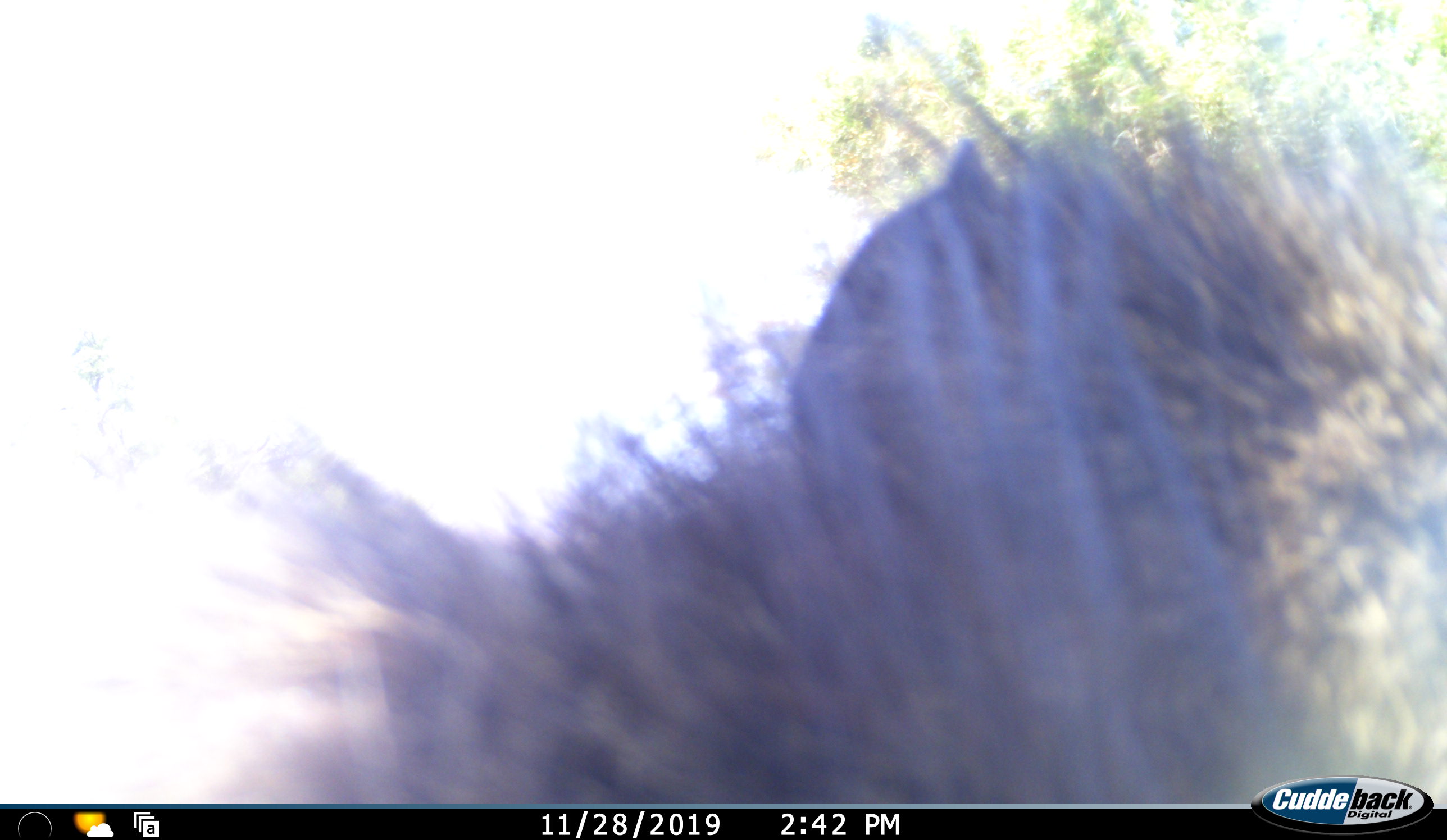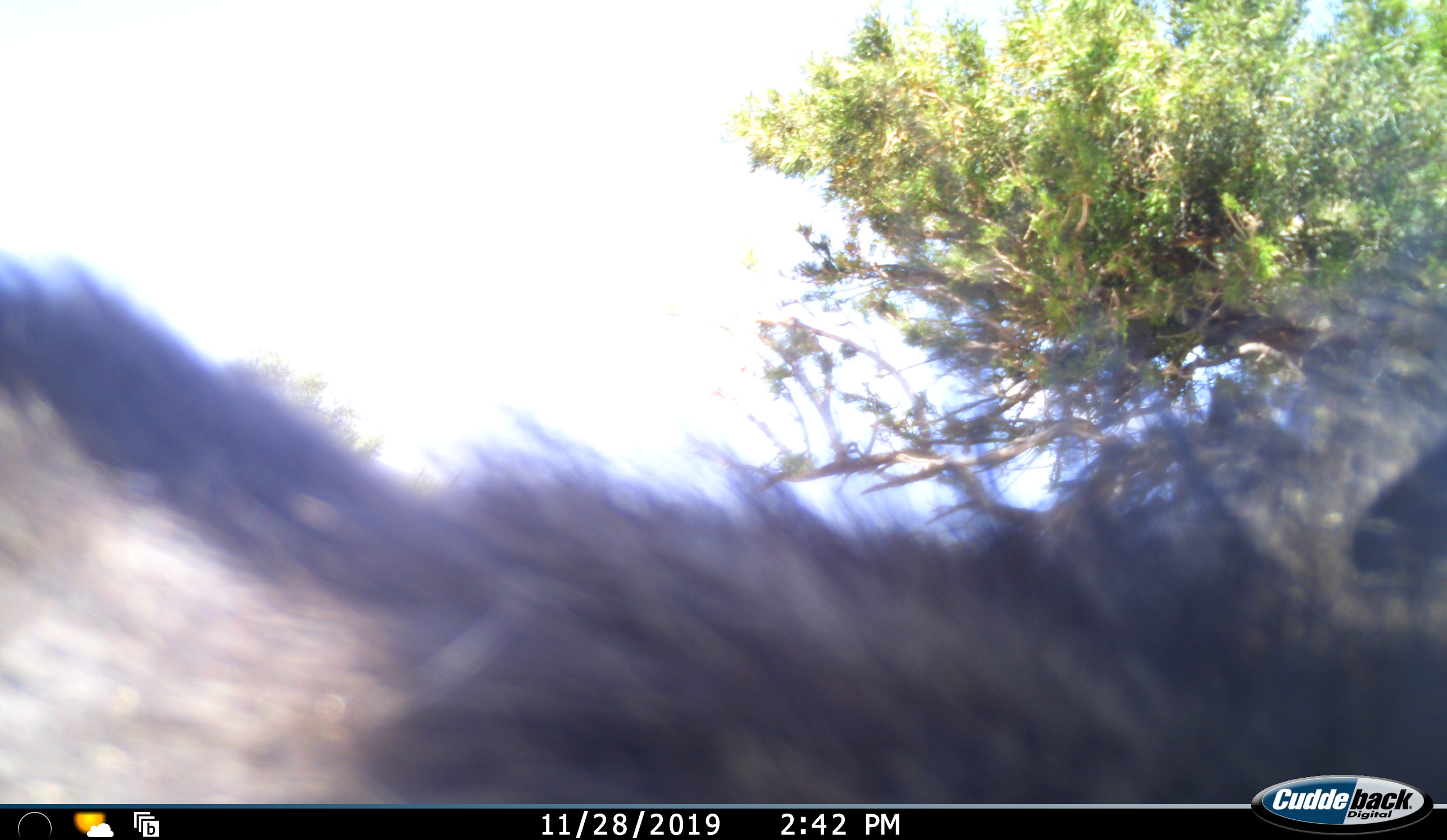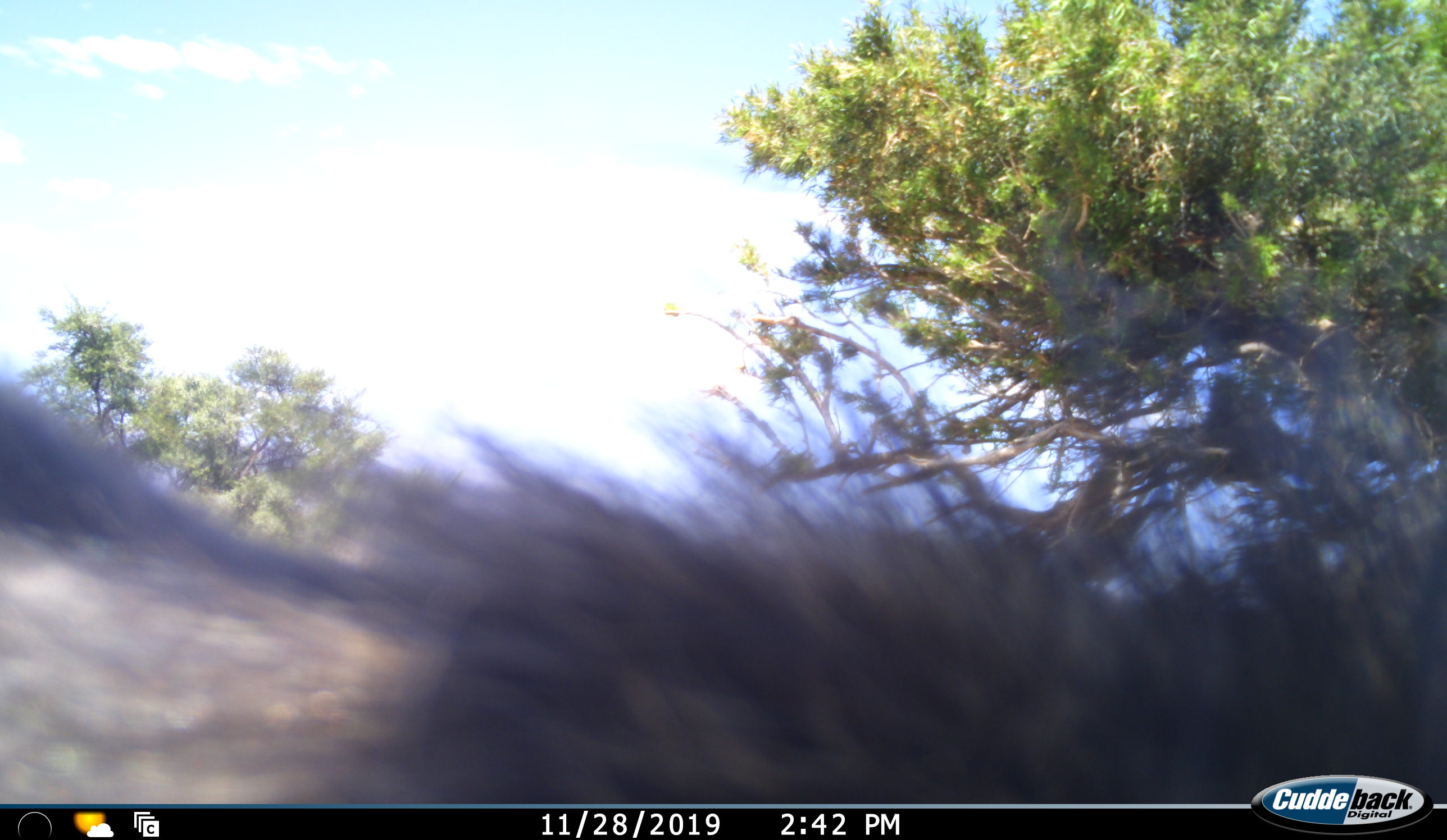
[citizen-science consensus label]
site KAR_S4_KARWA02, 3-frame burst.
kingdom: Animalia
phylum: Chordata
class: Mammalia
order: Primates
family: Cercopithecidae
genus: Papio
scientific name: Papio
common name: baboon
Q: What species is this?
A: Baboon (Papio).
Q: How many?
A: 1.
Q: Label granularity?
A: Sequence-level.